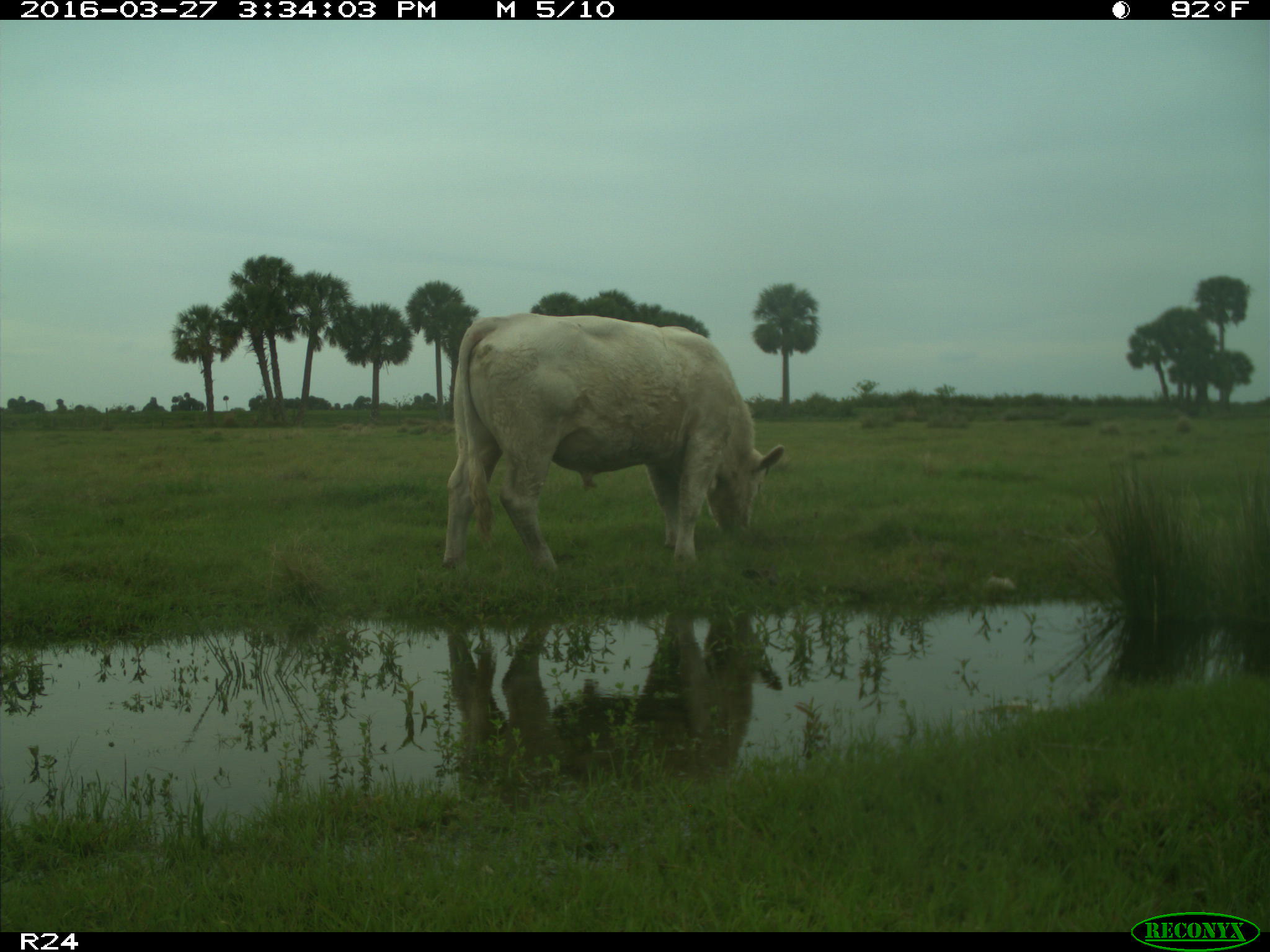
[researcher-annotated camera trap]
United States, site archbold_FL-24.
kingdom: Animalia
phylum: Chordata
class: Mammalia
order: Artiodactyla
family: Bovidae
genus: Bos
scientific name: Bos taurus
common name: domestic cow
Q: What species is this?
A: Bos taurus (domestic cow).